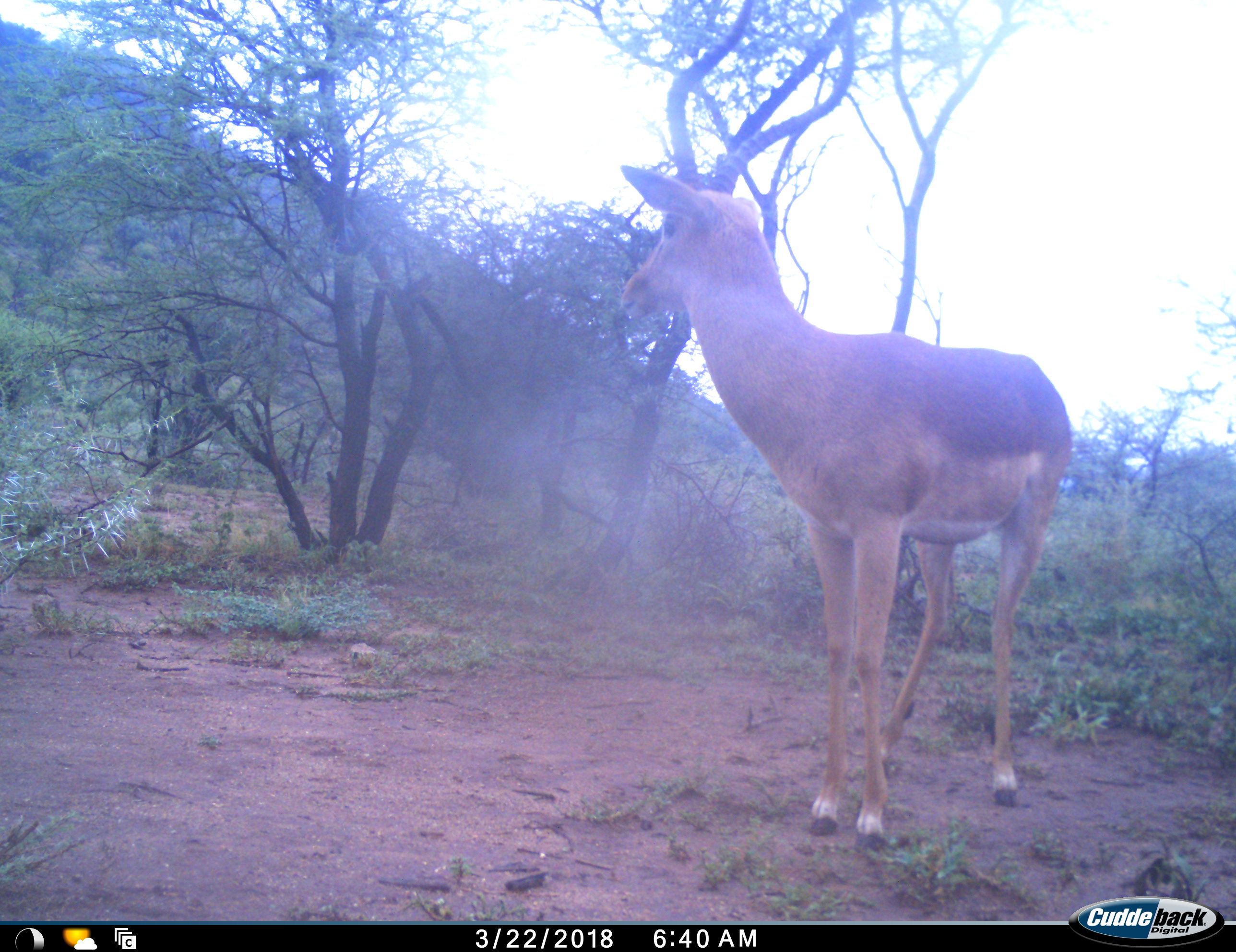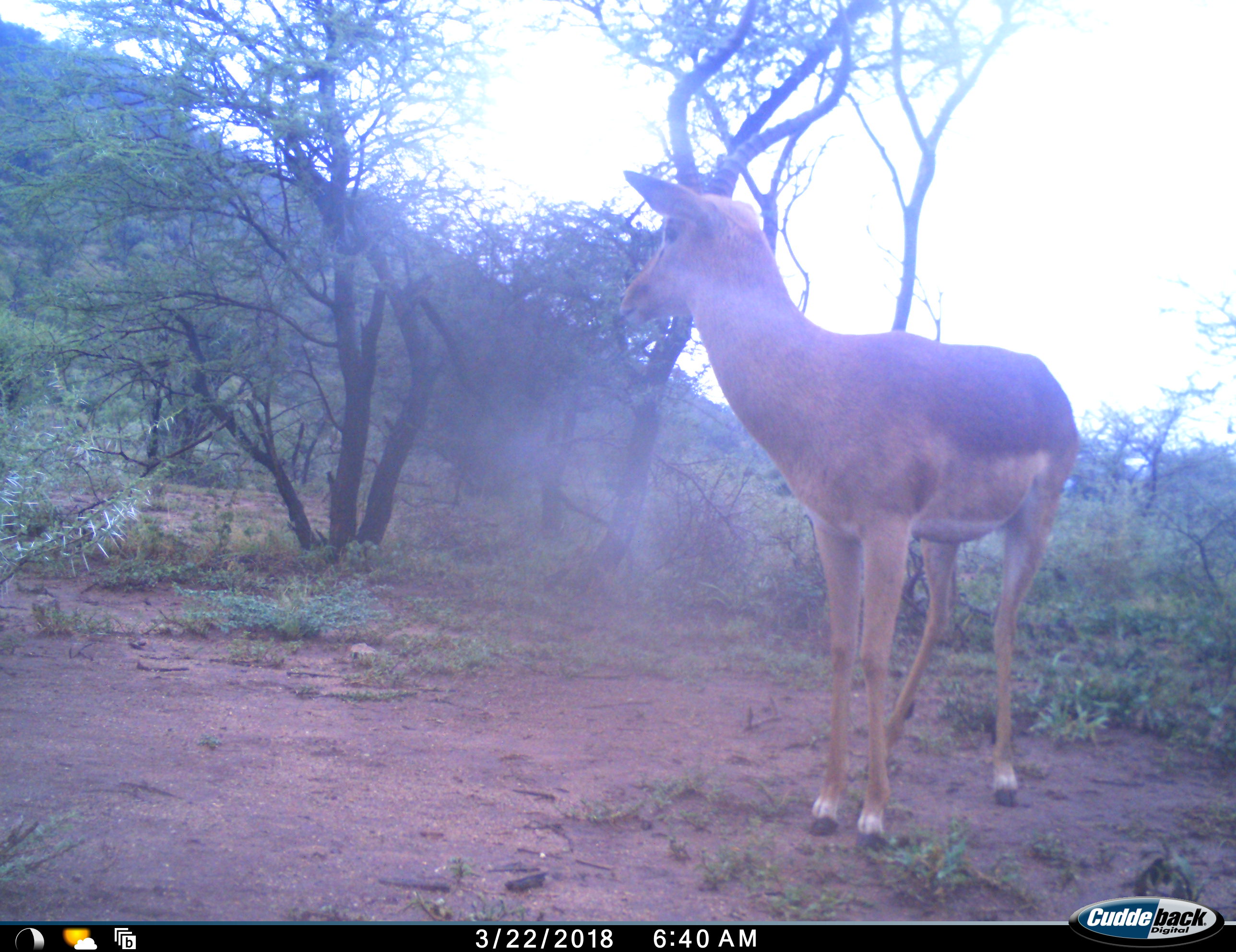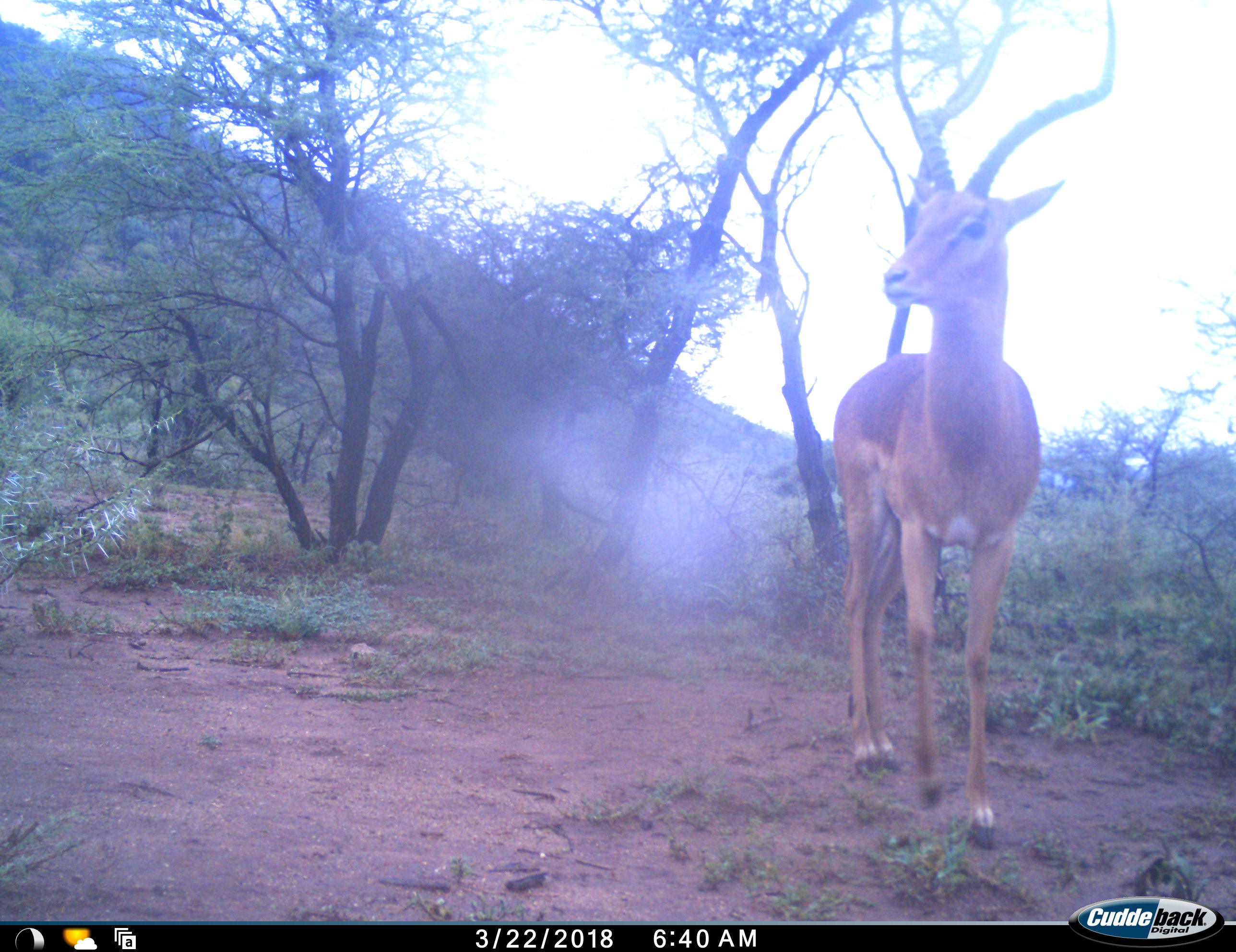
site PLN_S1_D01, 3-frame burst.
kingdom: Animalia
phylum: Chordata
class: Mammalia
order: Artiodactyla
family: Bovidae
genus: Aepyceros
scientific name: Aepyceros melampus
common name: impala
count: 1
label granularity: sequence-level